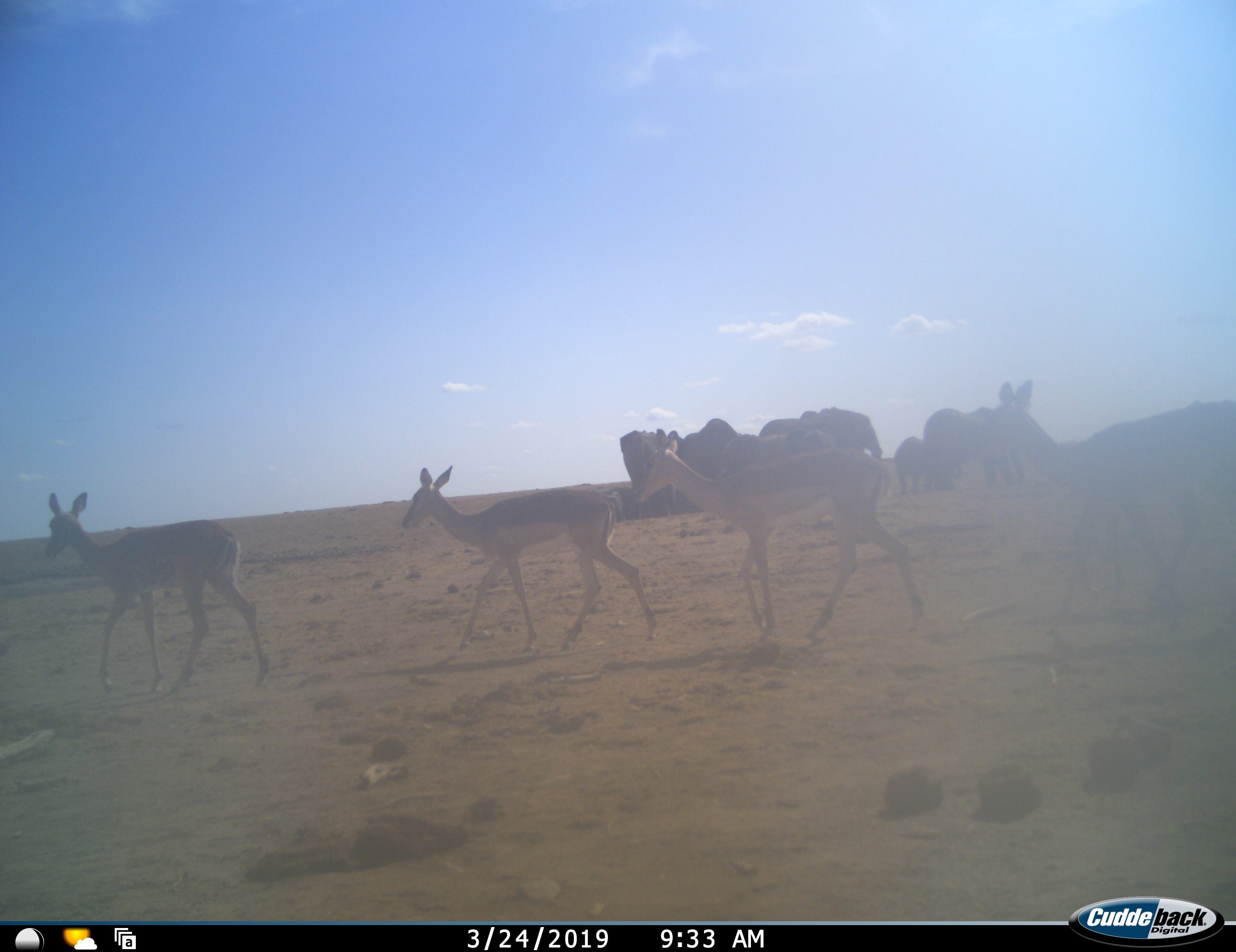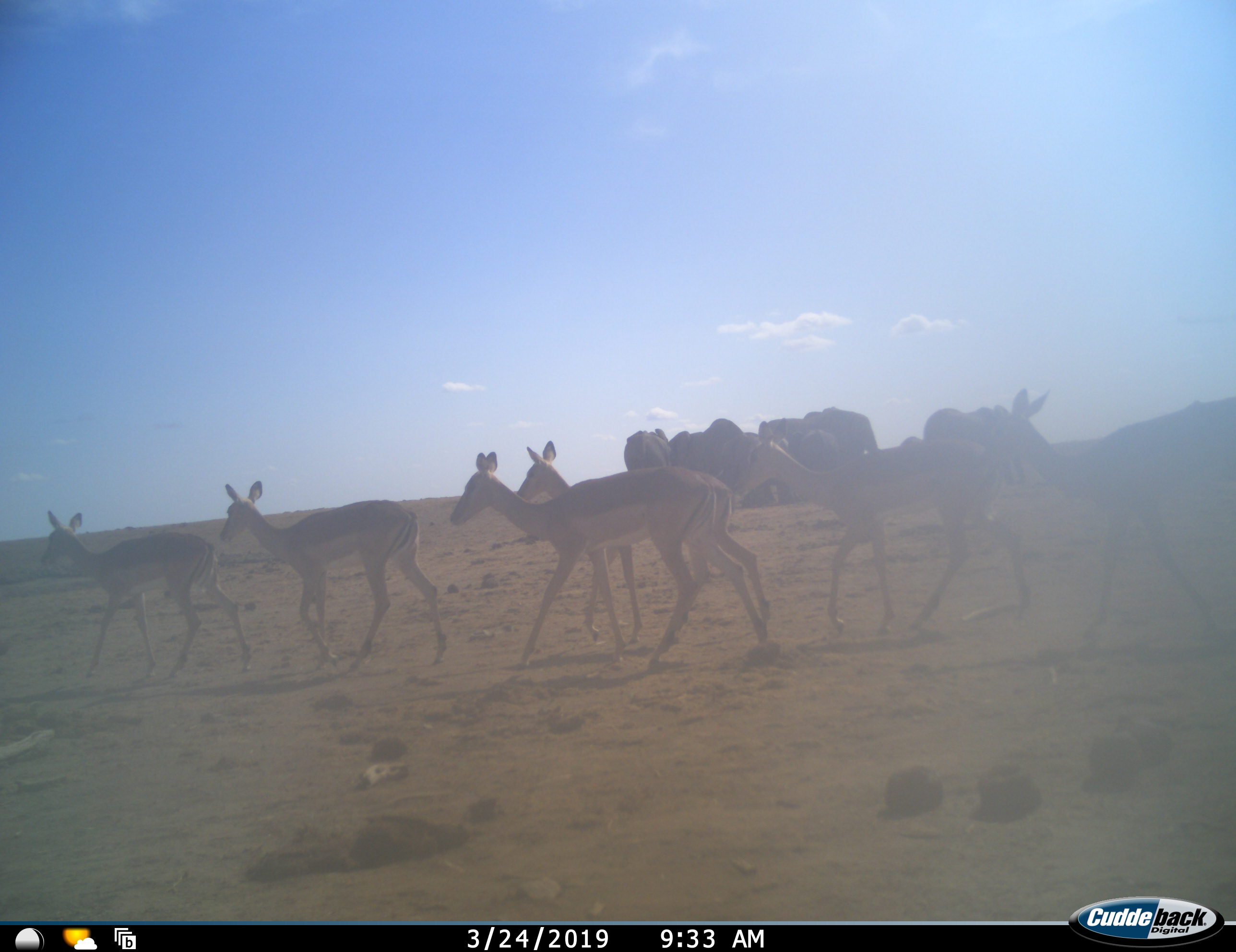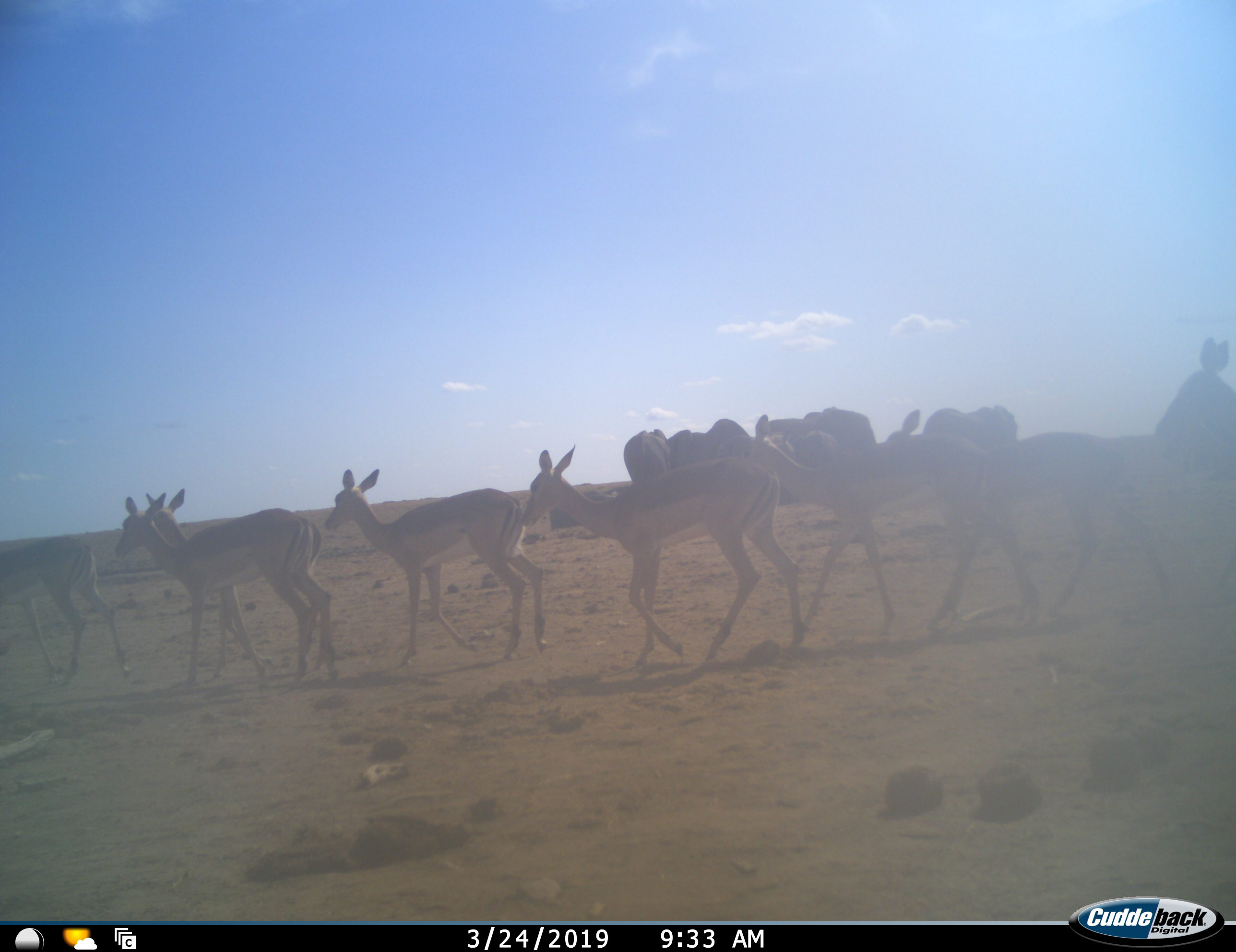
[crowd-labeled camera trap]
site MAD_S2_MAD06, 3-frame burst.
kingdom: Animalia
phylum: Chordata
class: Mammalia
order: Proboscidea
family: Elephantidae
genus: Loxodonta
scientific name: Loxodonta africana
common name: african bush elephant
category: elephant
Elephant (african bush elephant) (Loxodonta africana), count 6. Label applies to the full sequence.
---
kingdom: Animalia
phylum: Chordata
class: Mammalia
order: Artiodactyla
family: Bovidae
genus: Aepyceros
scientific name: Aepyceros melampus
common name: impala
Impala (Aepyceros melampus), count 8. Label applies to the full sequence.